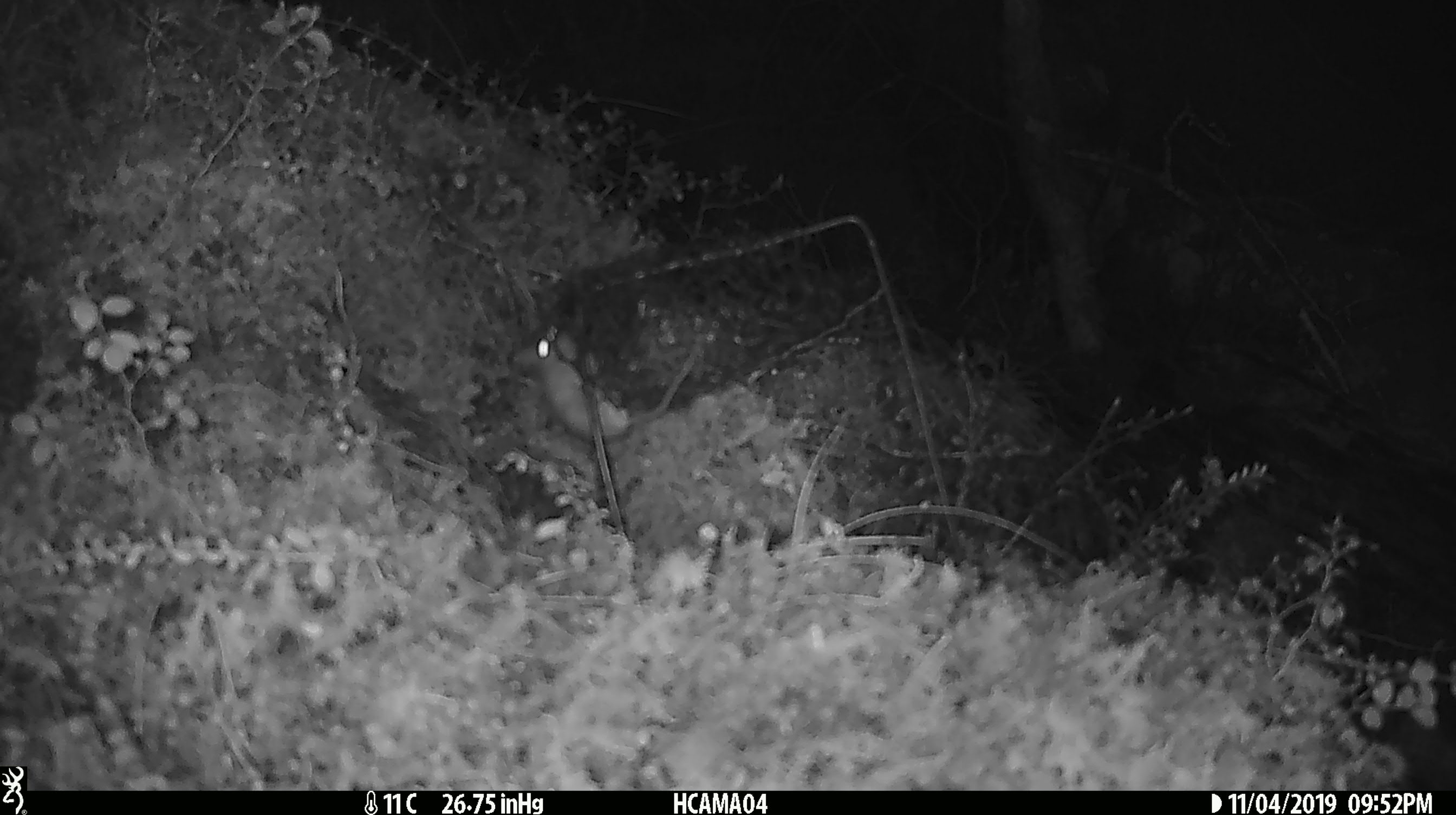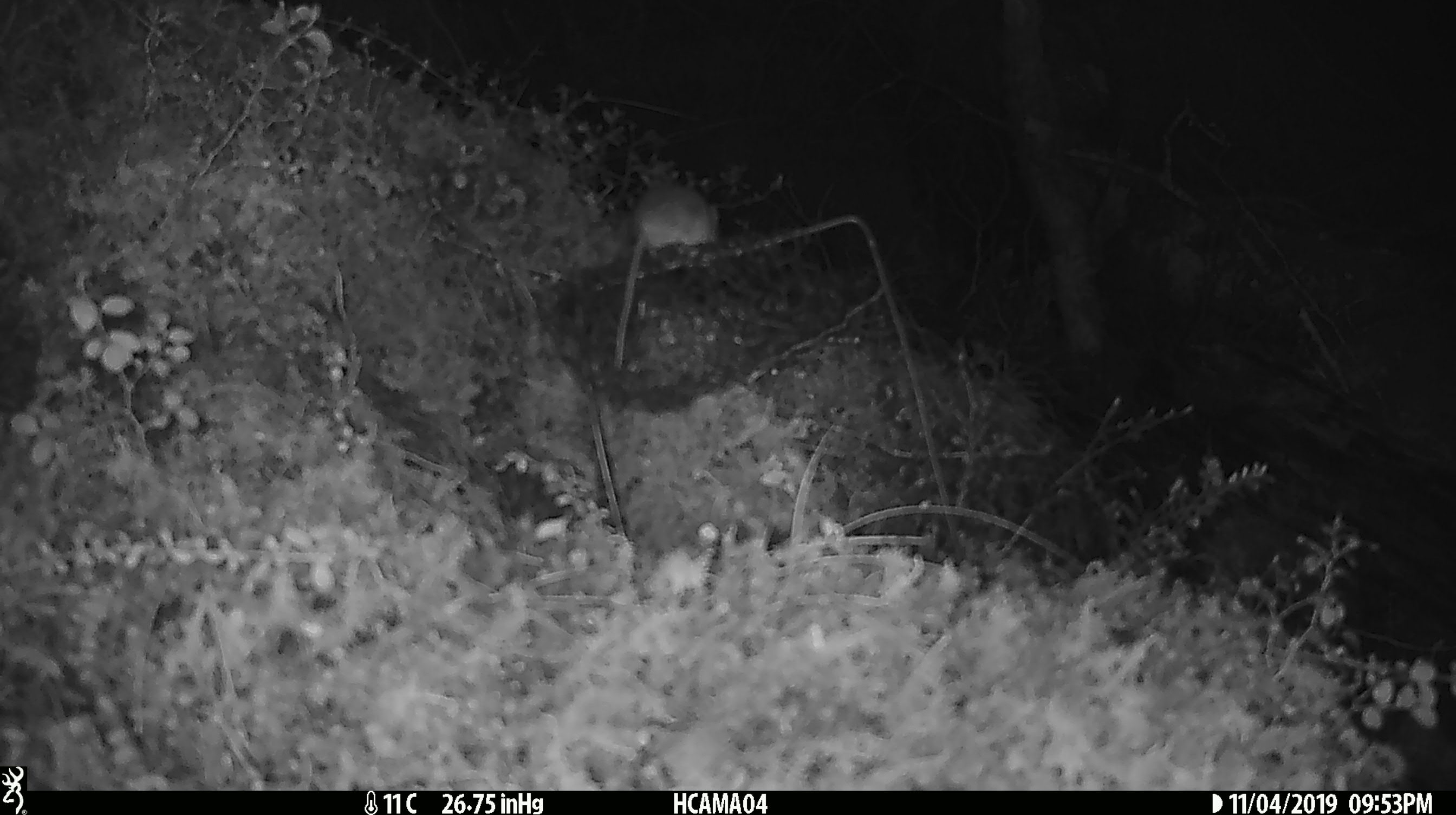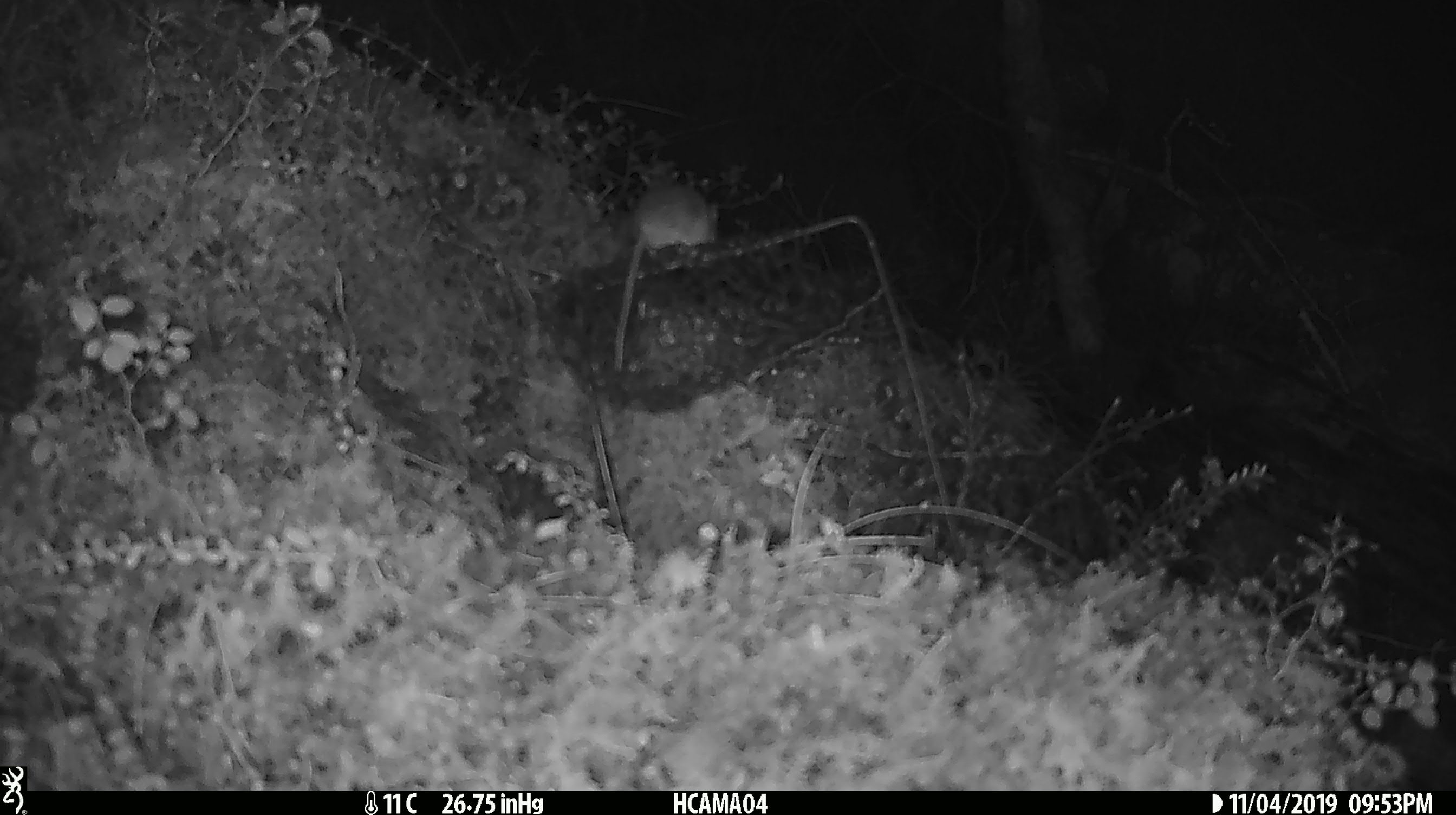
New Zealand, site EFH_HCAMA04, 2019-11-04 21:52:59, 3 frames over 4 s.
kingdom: Animalia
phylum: Chordata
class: Mammalia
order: Rodentia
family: Muridae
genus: Mus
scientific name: Mus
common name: mouse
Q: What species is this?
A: Mouse (Mus).